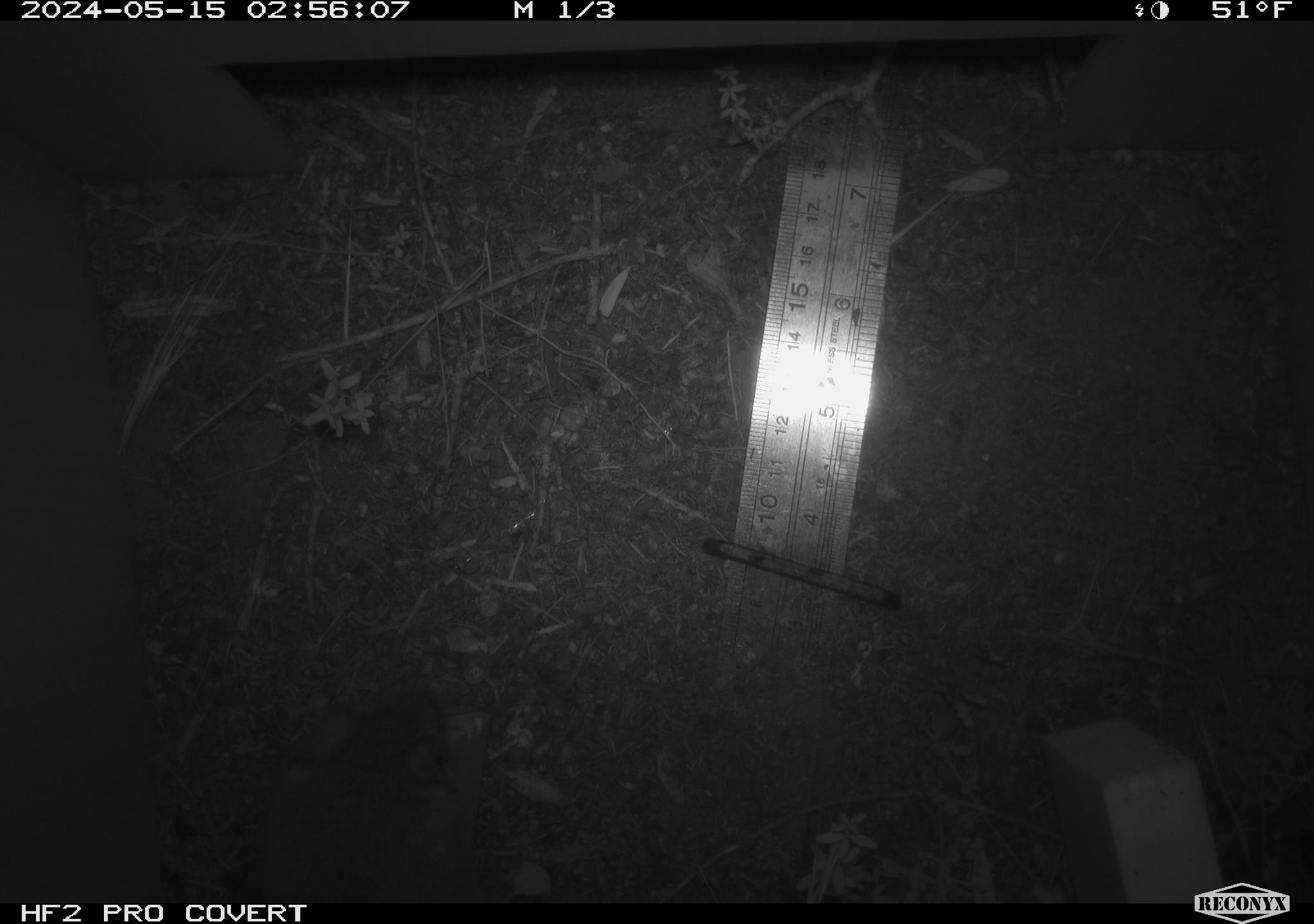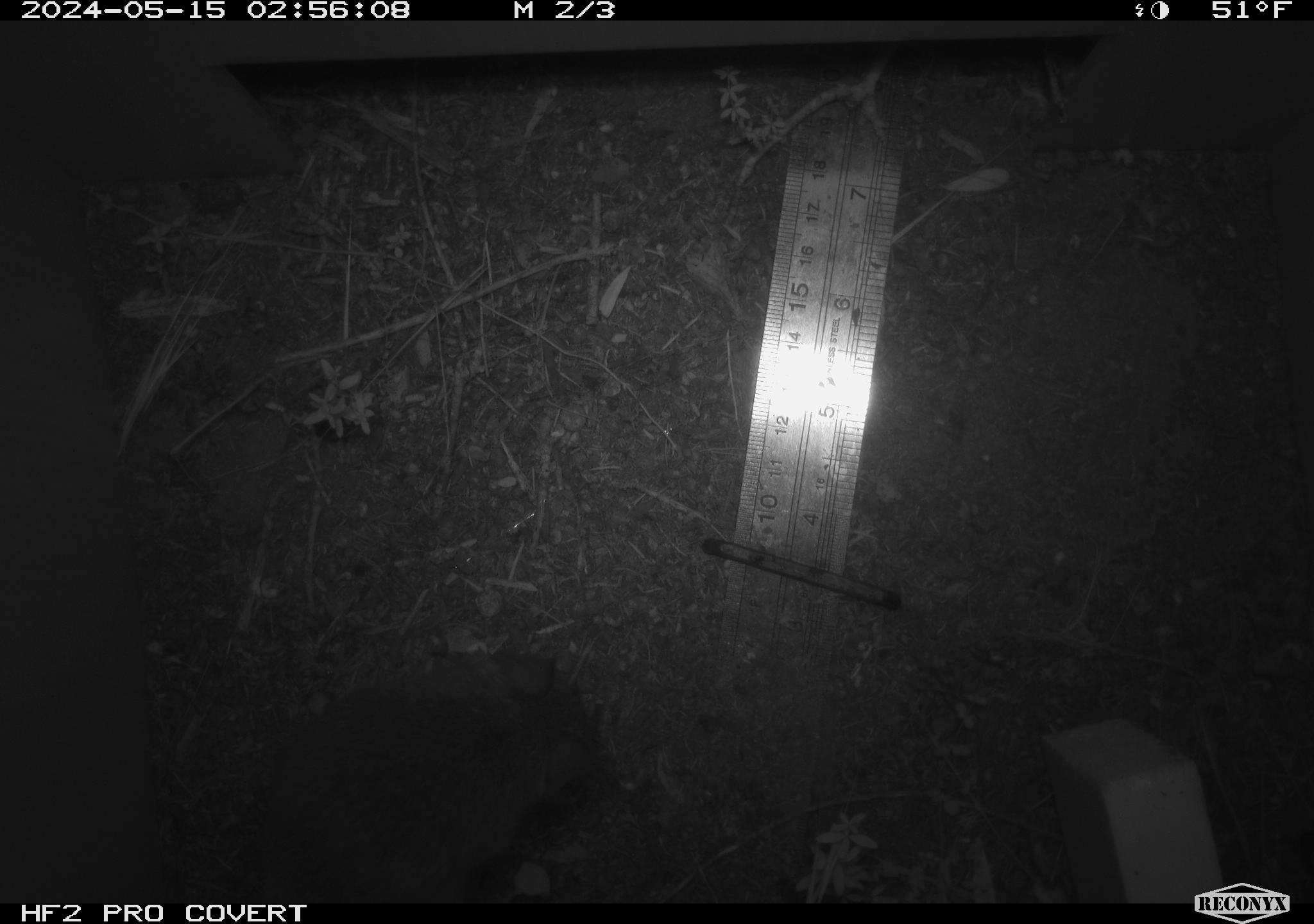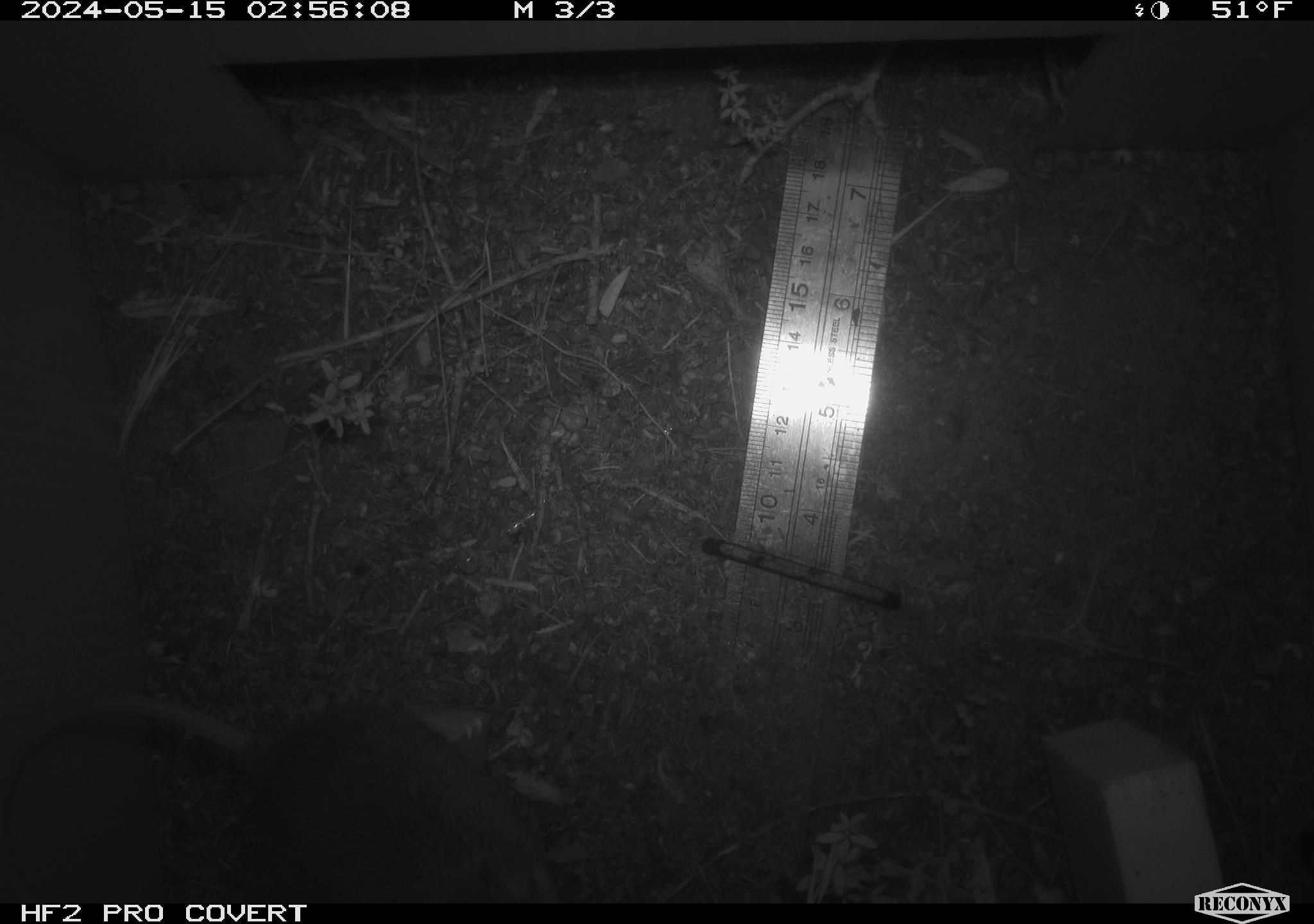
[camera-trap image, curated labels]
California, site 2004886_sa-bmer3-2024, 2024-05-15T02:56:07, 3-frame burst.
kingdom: Animalia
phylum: Chordata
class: Mammalia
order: Rodentia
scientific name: Rodentia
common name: mouse species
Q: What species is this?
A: Mouse species (Rodentia).